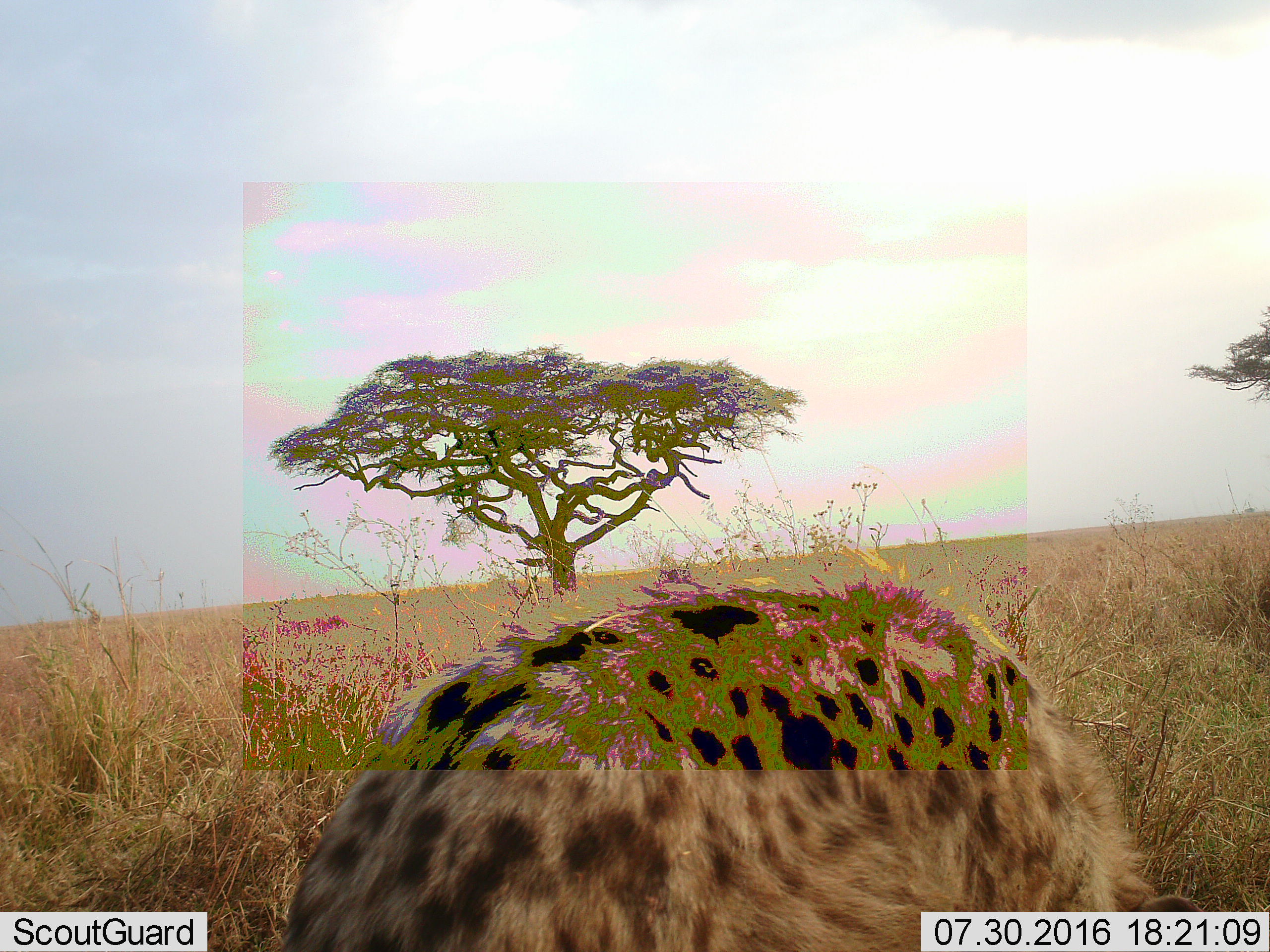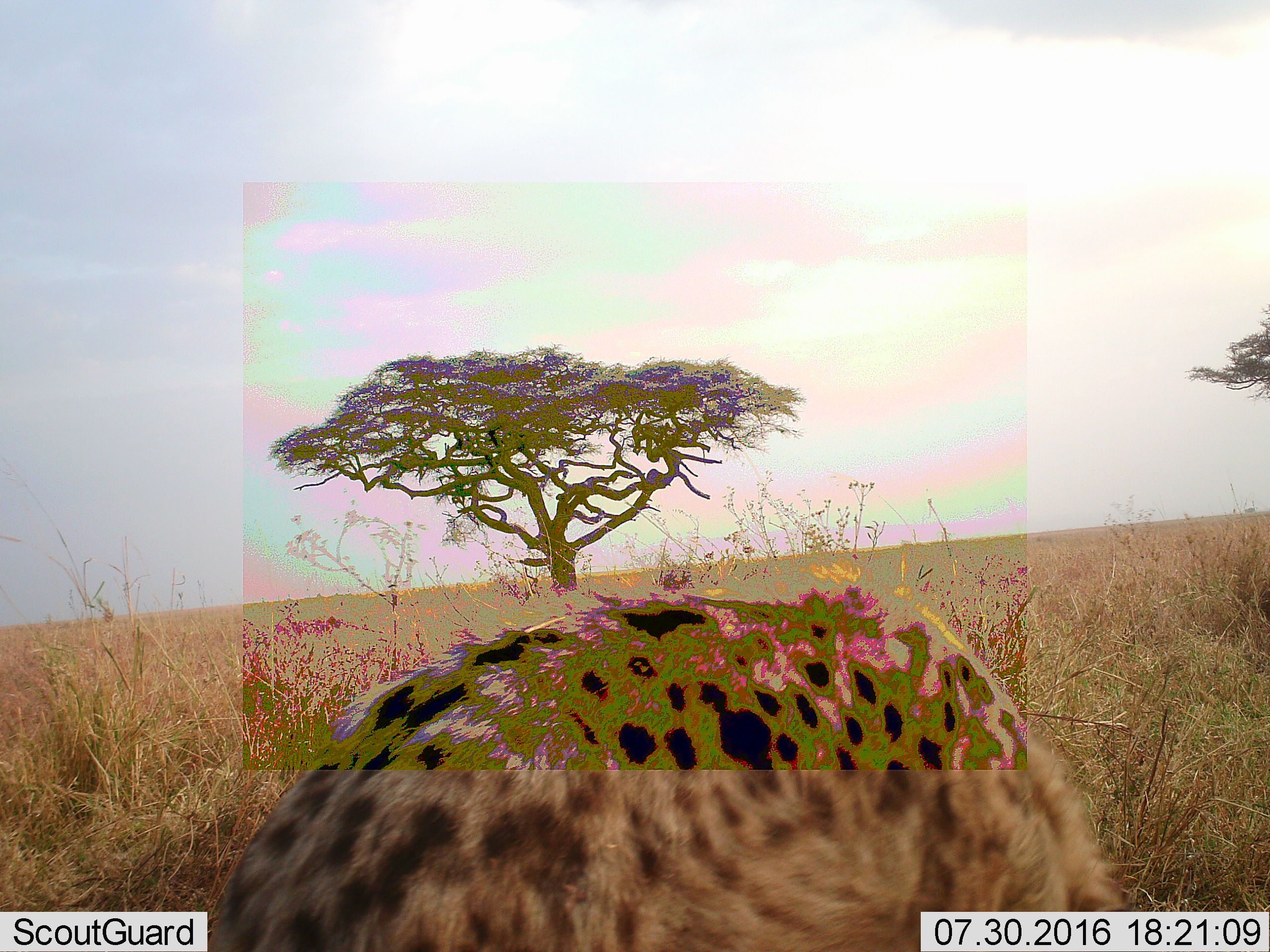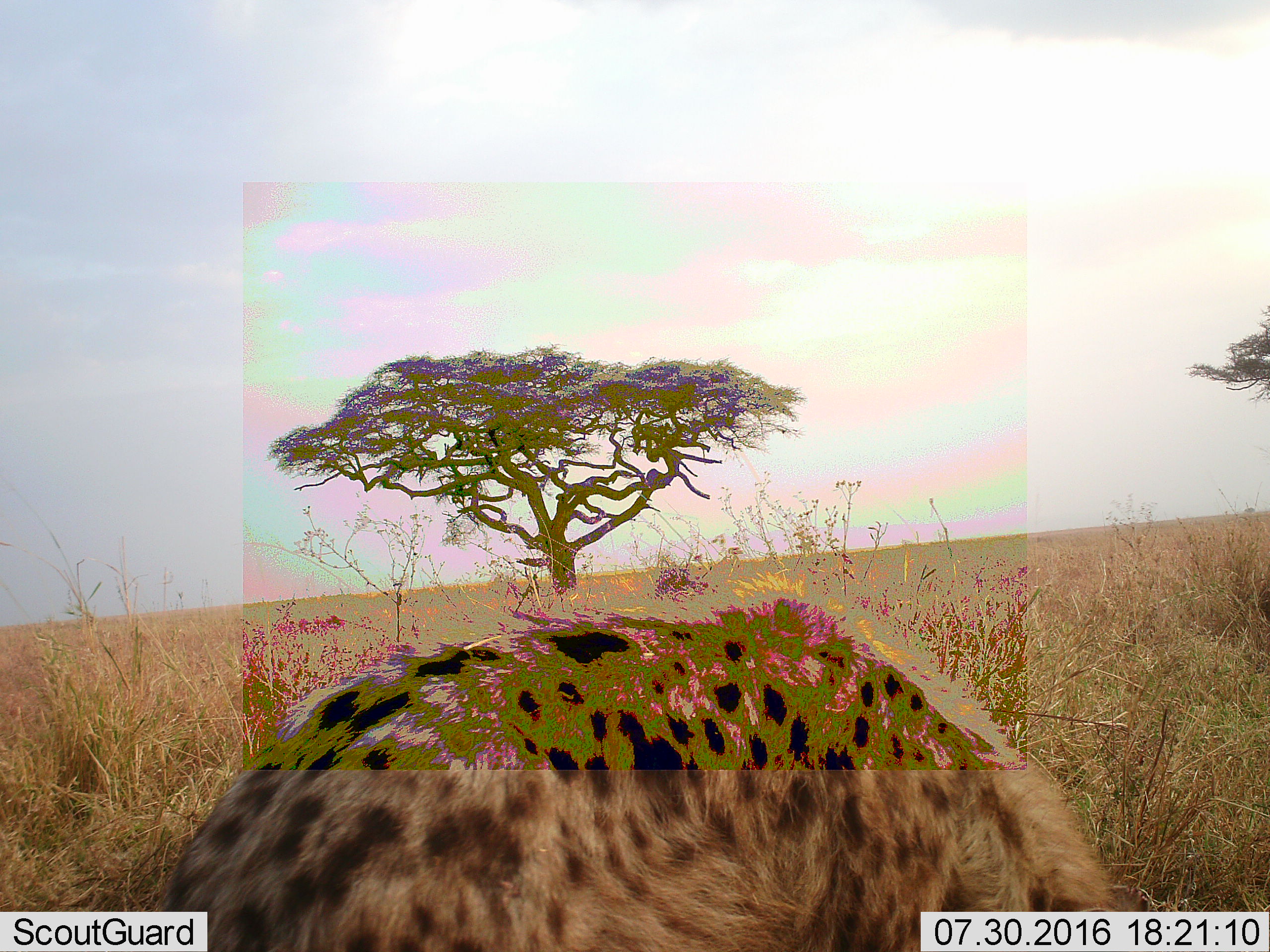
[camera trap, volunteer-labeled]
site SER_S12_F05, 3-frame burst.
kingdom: Animalia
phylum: Chordata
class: Mammalia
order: Carnivora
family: Hyaenidae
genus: Crocuta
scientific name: Crocuta crocuta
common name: spotted hyena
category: hyenaspotted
Hyenaspotted (spotted hyena) (Crocuta crocuta), count 1. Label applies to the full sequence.